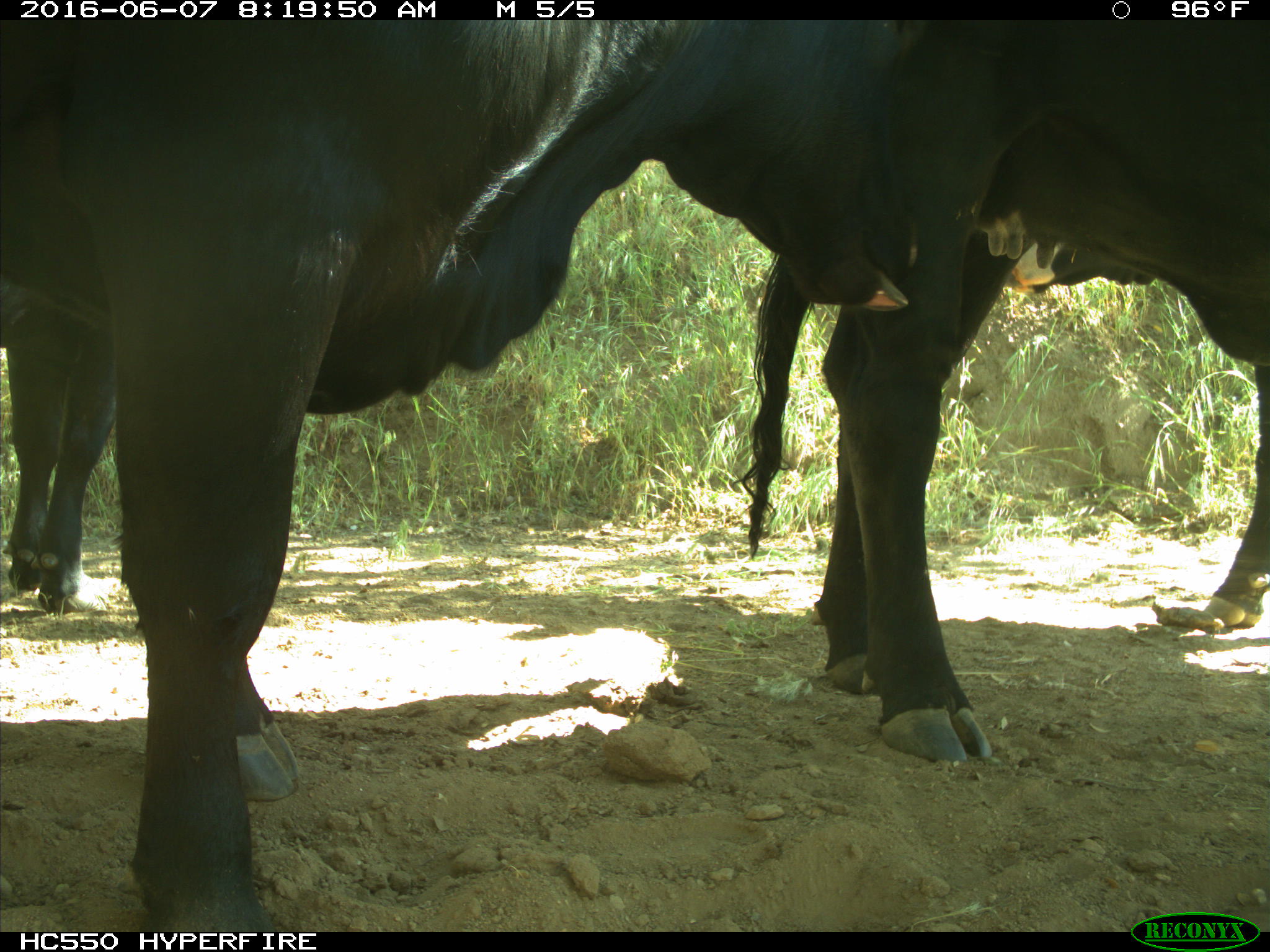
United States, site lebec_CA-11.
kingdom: Animalia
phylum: Chordata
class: Mammalia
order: Artiodactyla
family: Bovidae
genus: Bos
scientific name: Bos taurus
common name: domestic cow